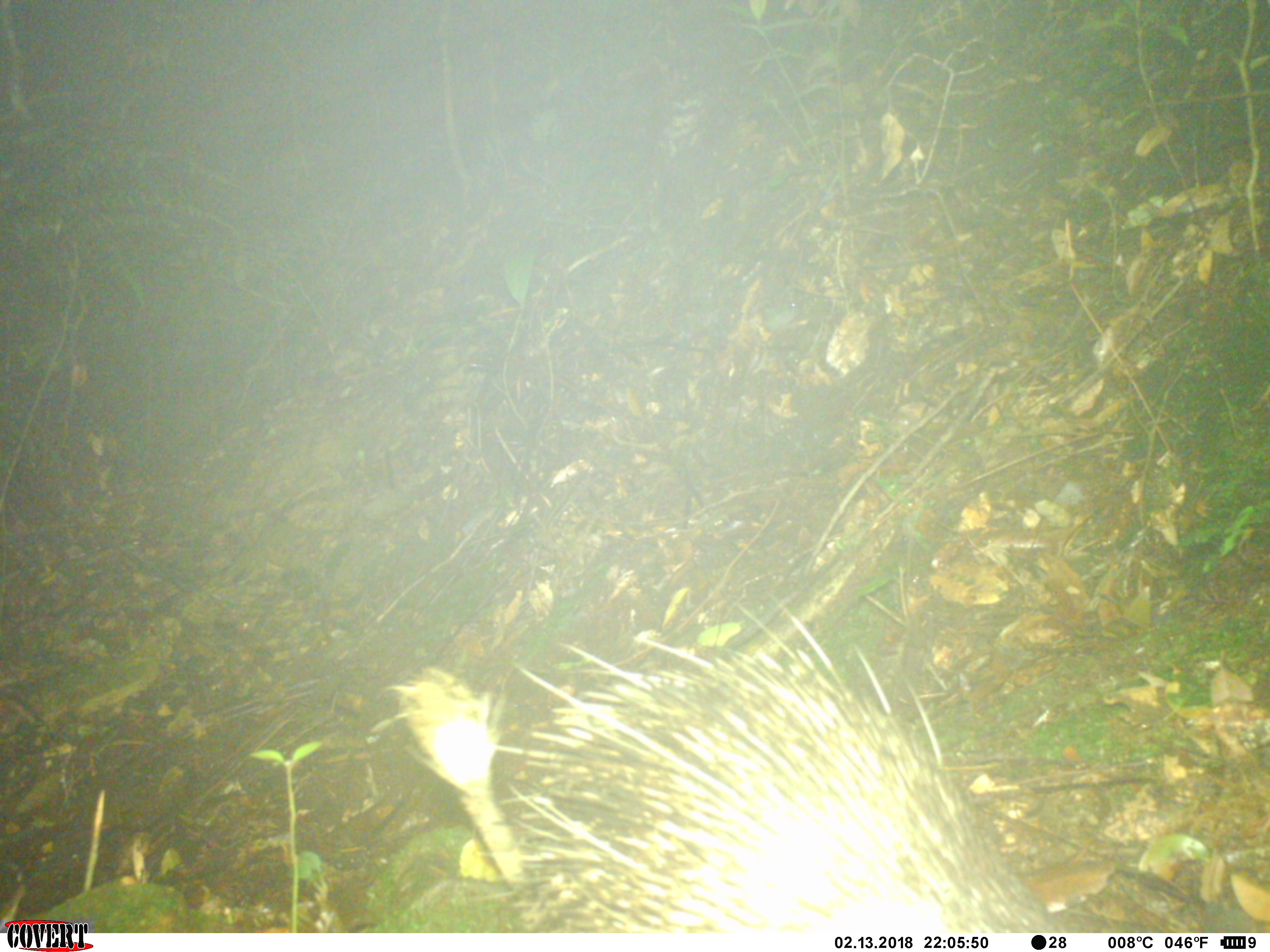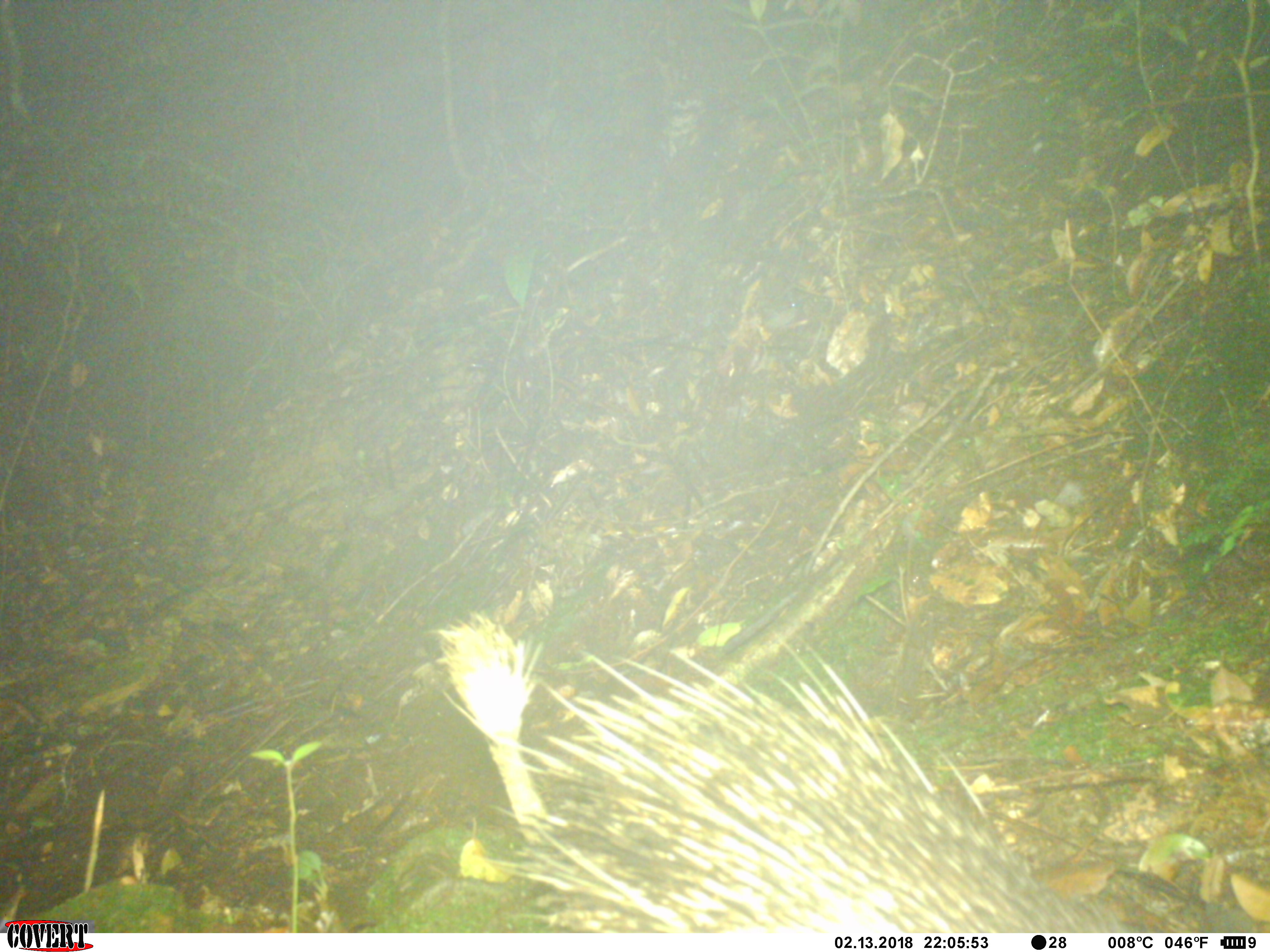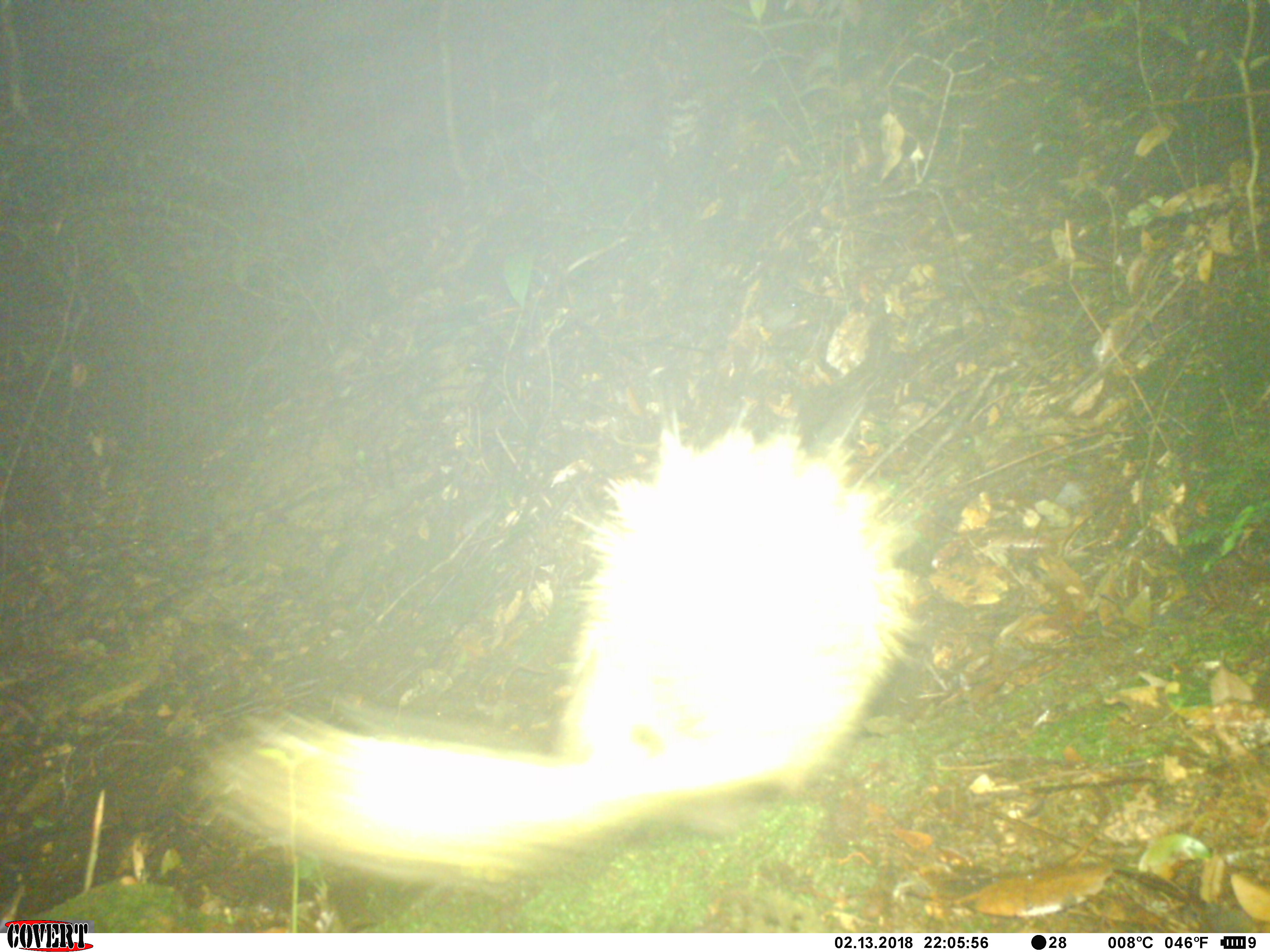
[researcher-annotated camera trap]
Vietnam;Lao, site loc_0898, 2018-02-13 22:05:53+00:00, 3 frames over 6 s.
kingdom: Animalia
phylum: Chordata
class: Mammalia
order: Rodentia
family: Hystricidae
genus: Atherurus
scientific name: Atherurus macrourus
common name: asiatic brush-tailed porcupine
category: asiatic brush tailed porcupine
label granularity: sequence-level